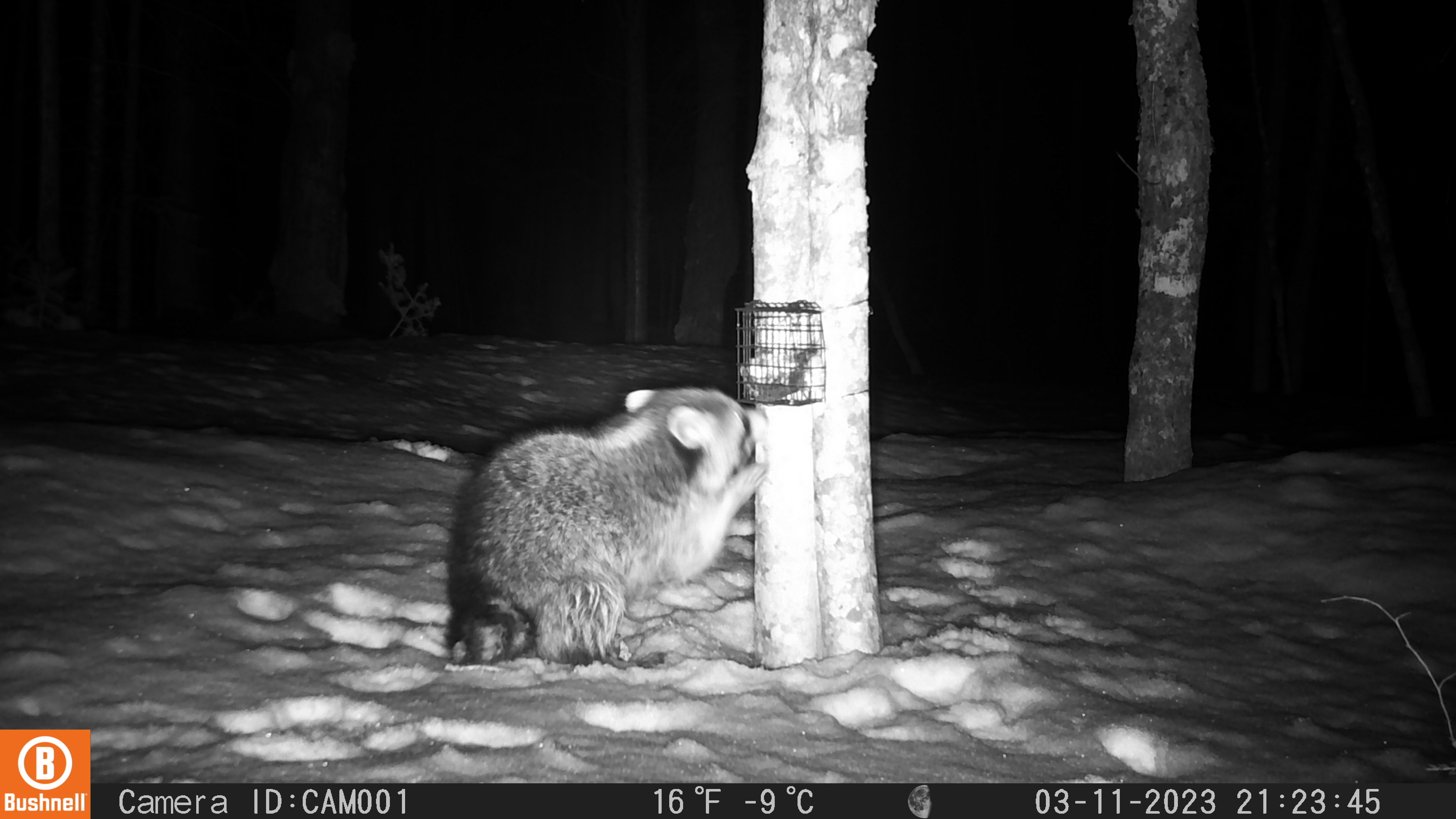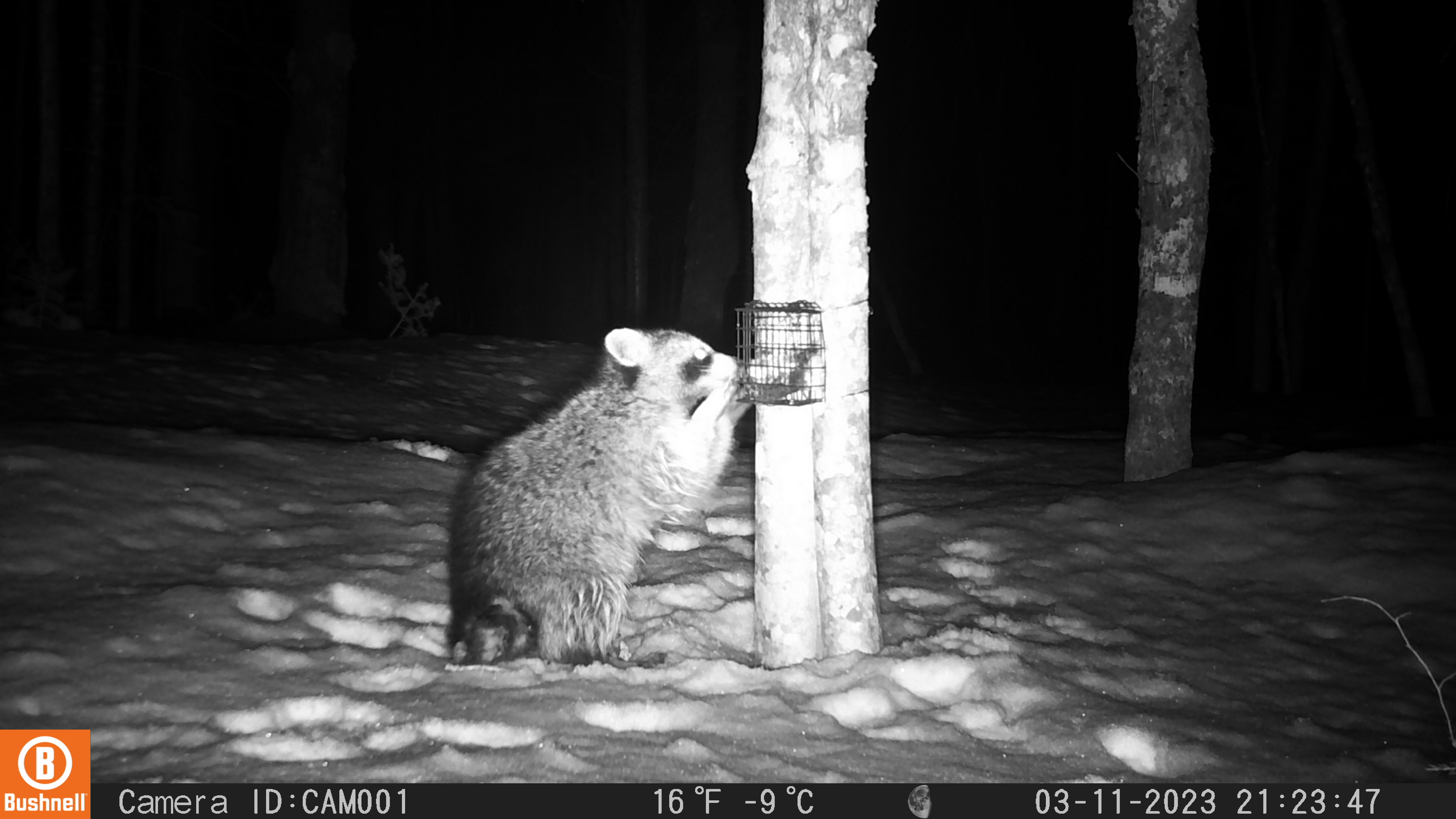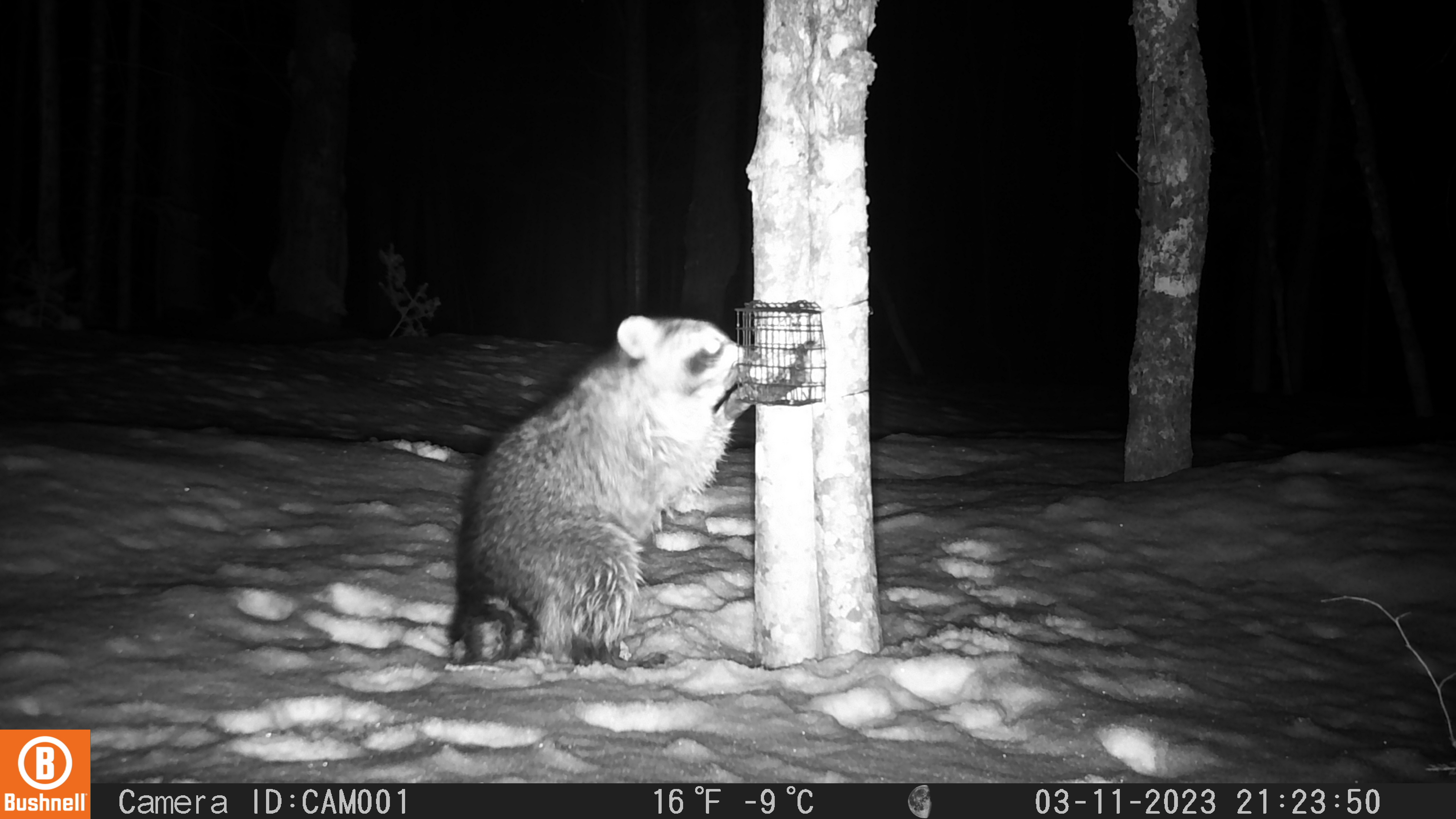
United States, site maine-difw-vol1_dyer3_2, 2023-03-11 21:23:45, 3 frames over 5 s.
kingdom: Animalia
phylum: Chordata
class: Mammalia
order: Carnivora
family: Procyonidae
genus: Procyon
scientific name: Procyon lotor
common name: raccoon